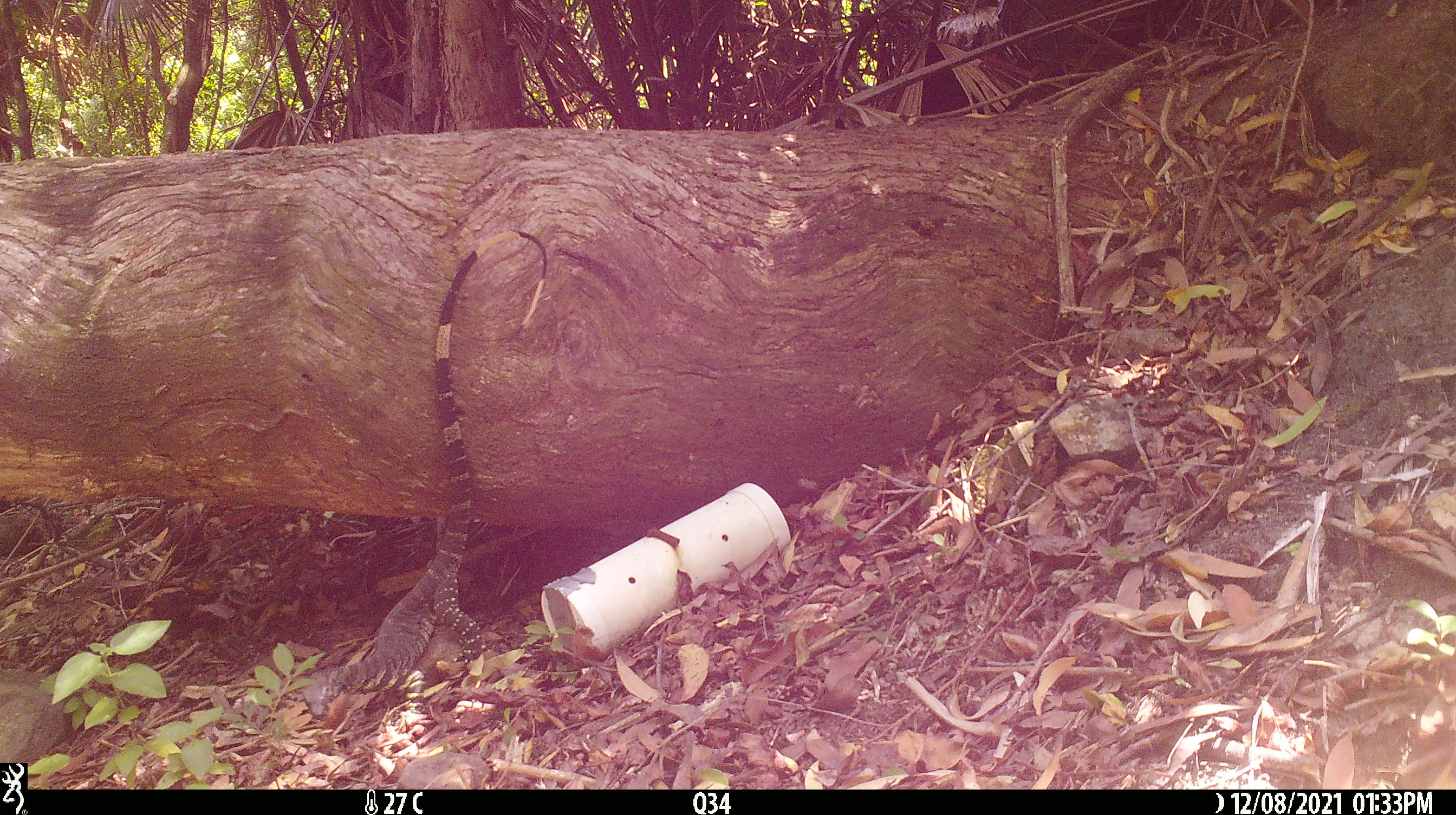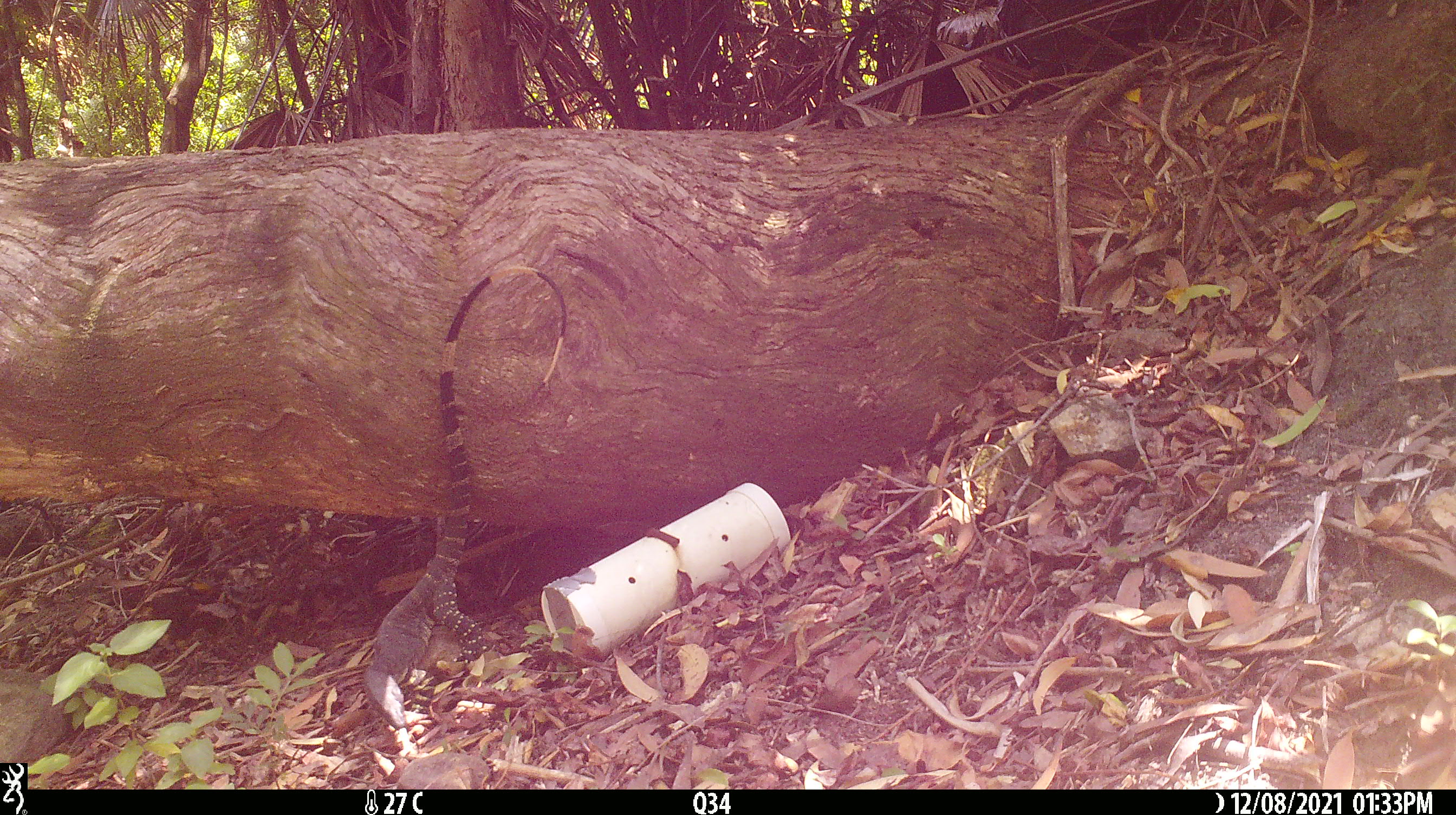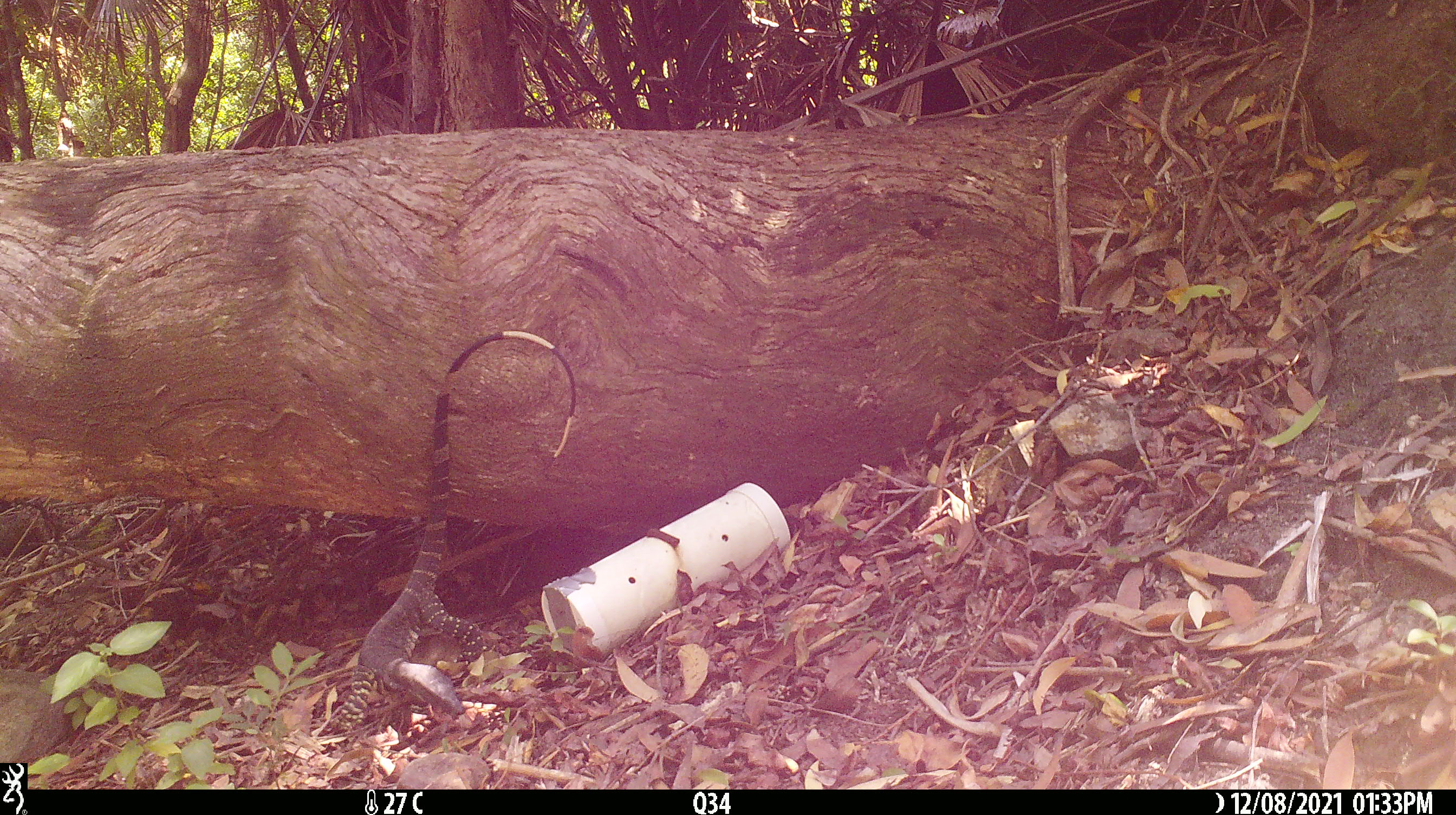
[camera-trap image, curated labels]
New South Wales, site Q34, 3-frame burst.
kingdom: Animalia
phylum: Chordata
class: Reptilia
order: Squamata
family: Varanidae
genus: Varanus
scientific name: Varanus varius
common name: lace monitor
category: goanna